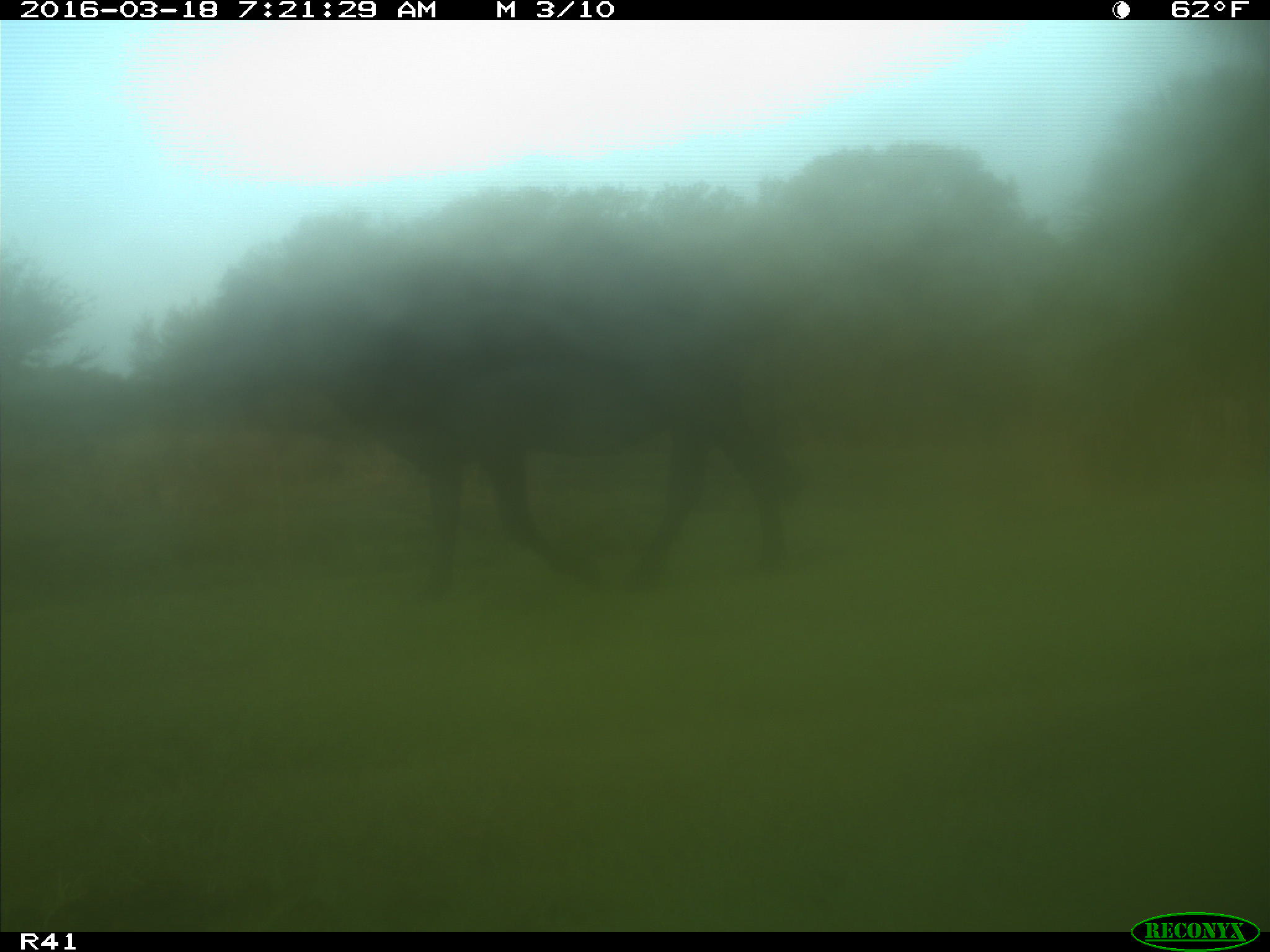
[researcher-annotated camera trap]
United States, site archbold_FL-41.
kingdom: Animalia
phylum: Chordata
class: Mammalia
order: Artiodactyla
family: Bovidae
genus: Bos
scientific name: Bos taurus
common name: domestic cow